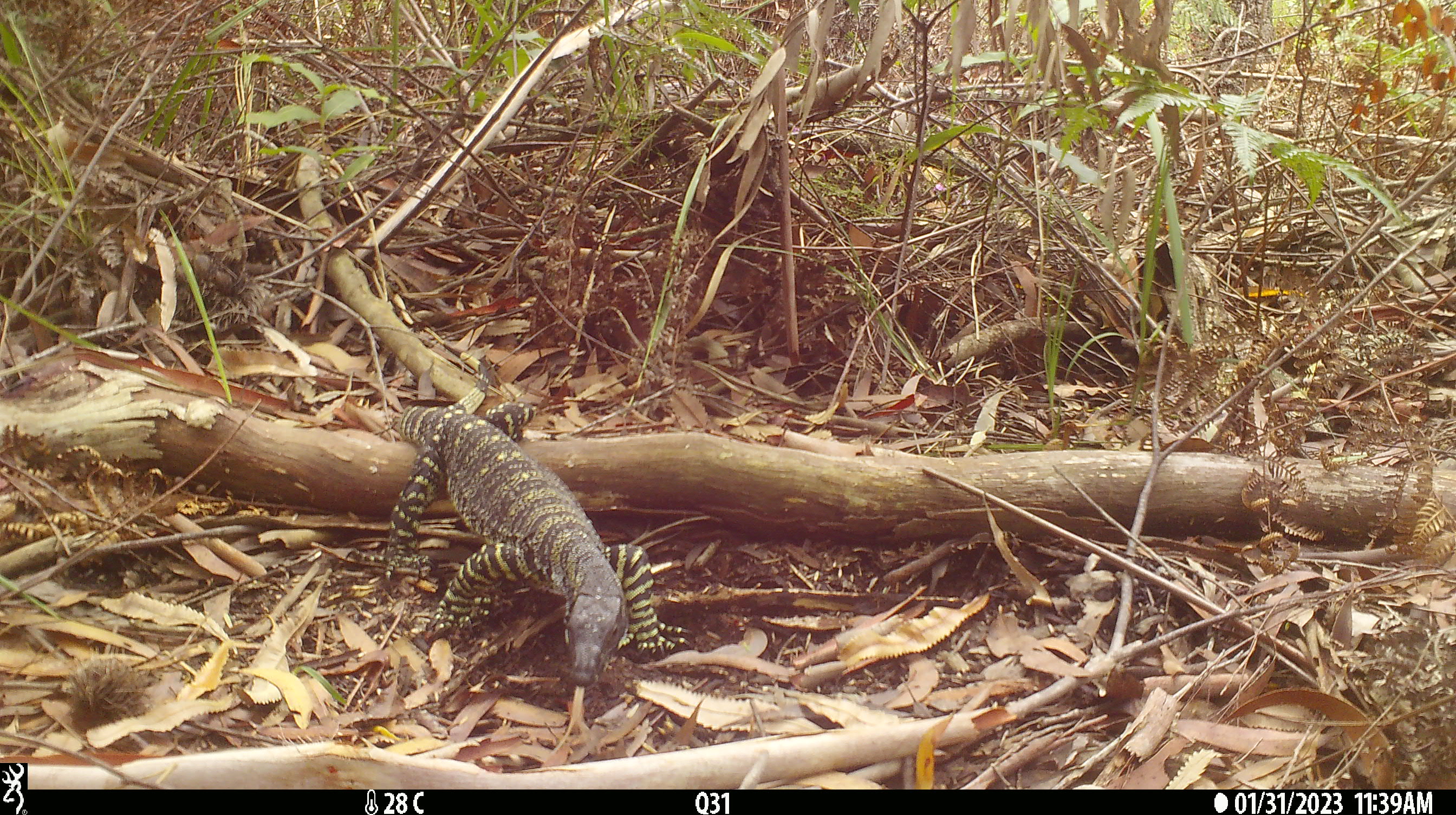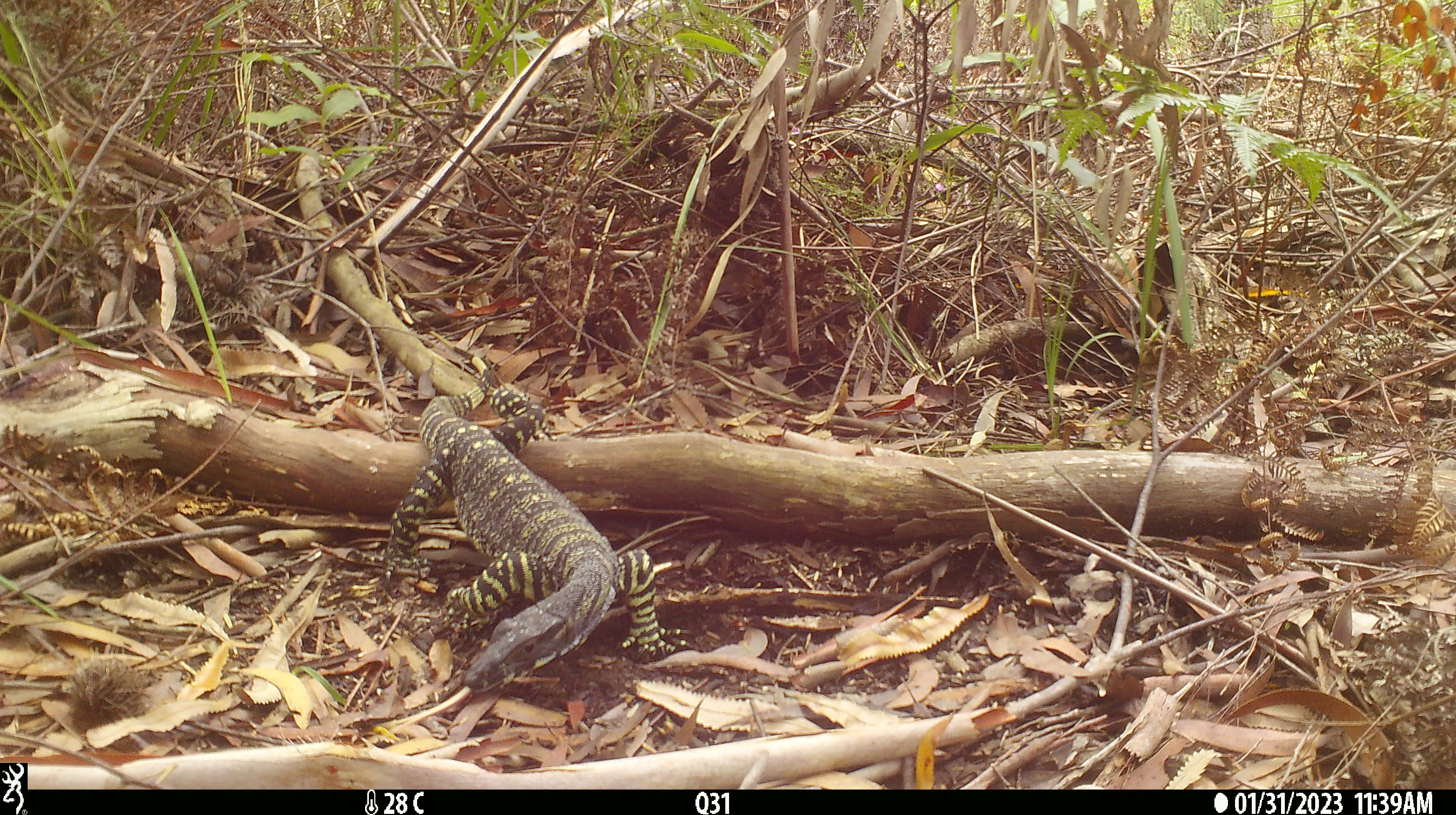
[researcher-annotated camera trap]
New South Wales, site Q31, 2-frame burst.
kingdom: Animalia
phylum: Chordata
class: Reptilia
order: Squamata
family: Varanidae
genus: Varanus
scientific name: Varanus varius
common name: lace monitor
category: goanna